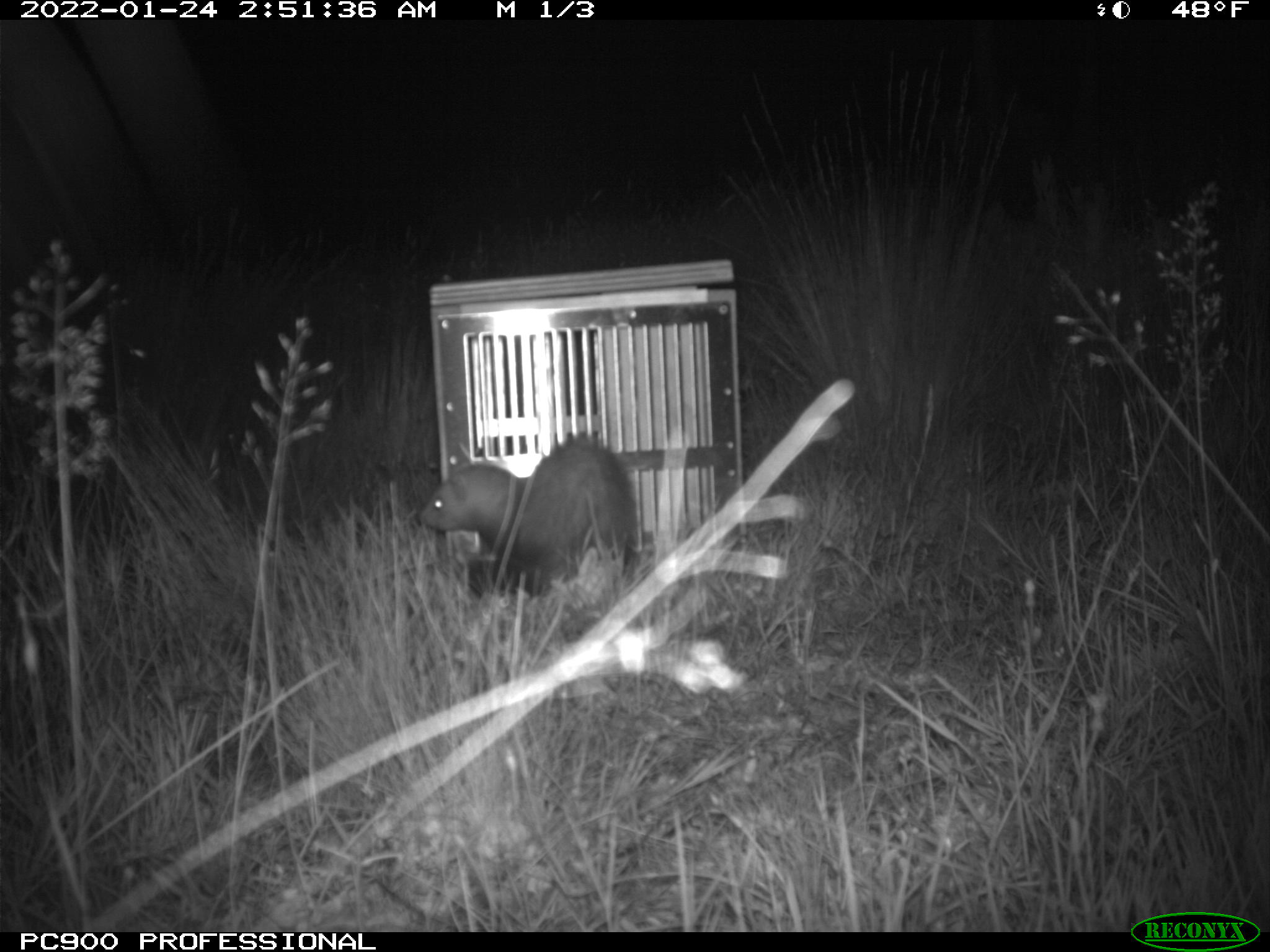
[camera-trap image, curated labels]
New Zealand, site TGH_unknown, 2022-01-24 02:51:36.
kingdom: Animalia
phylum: Chordata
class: Mammalia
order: Carnivora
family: Mustelidae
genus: Mustela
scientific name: Mustela furo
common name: ferret